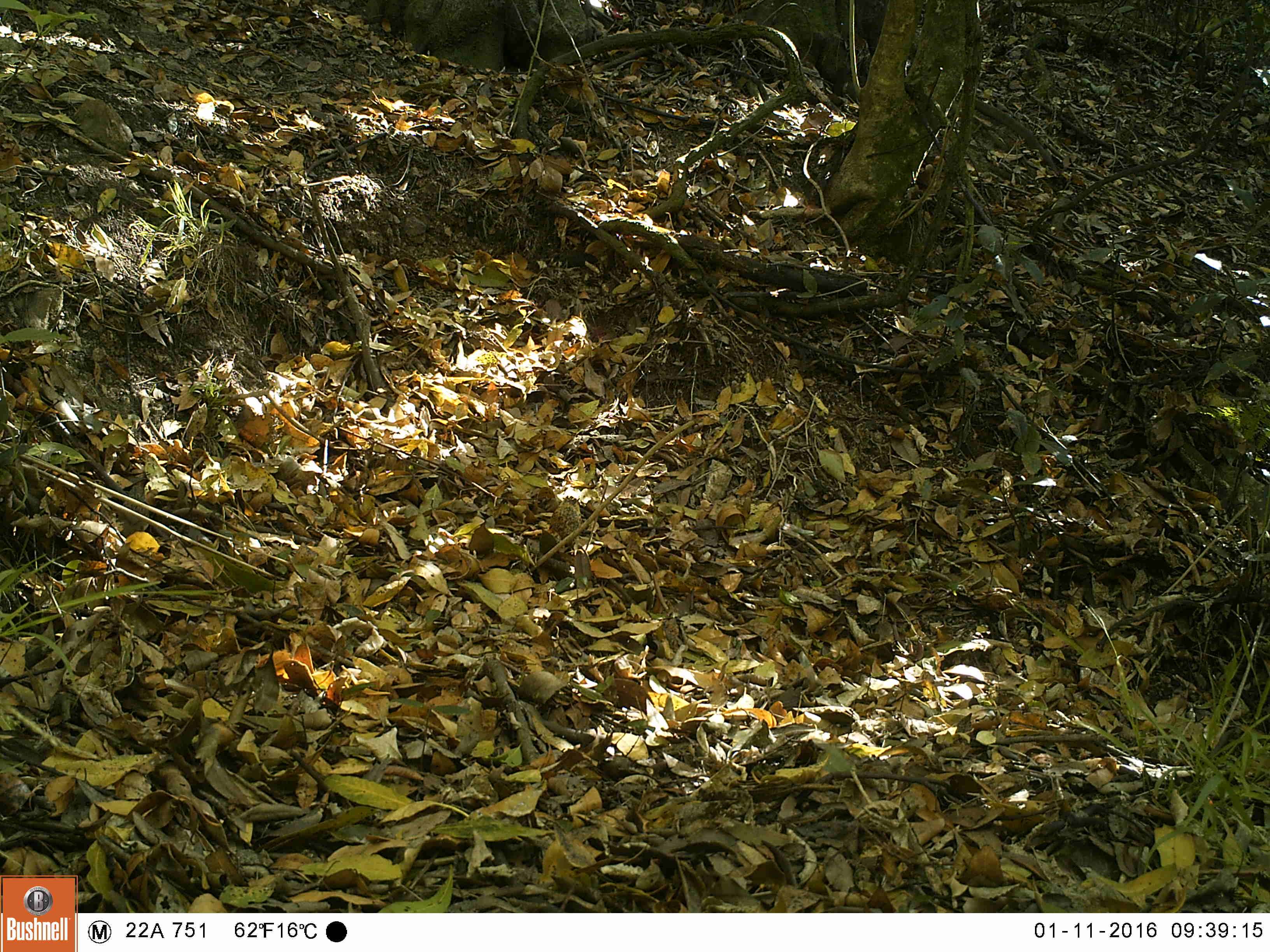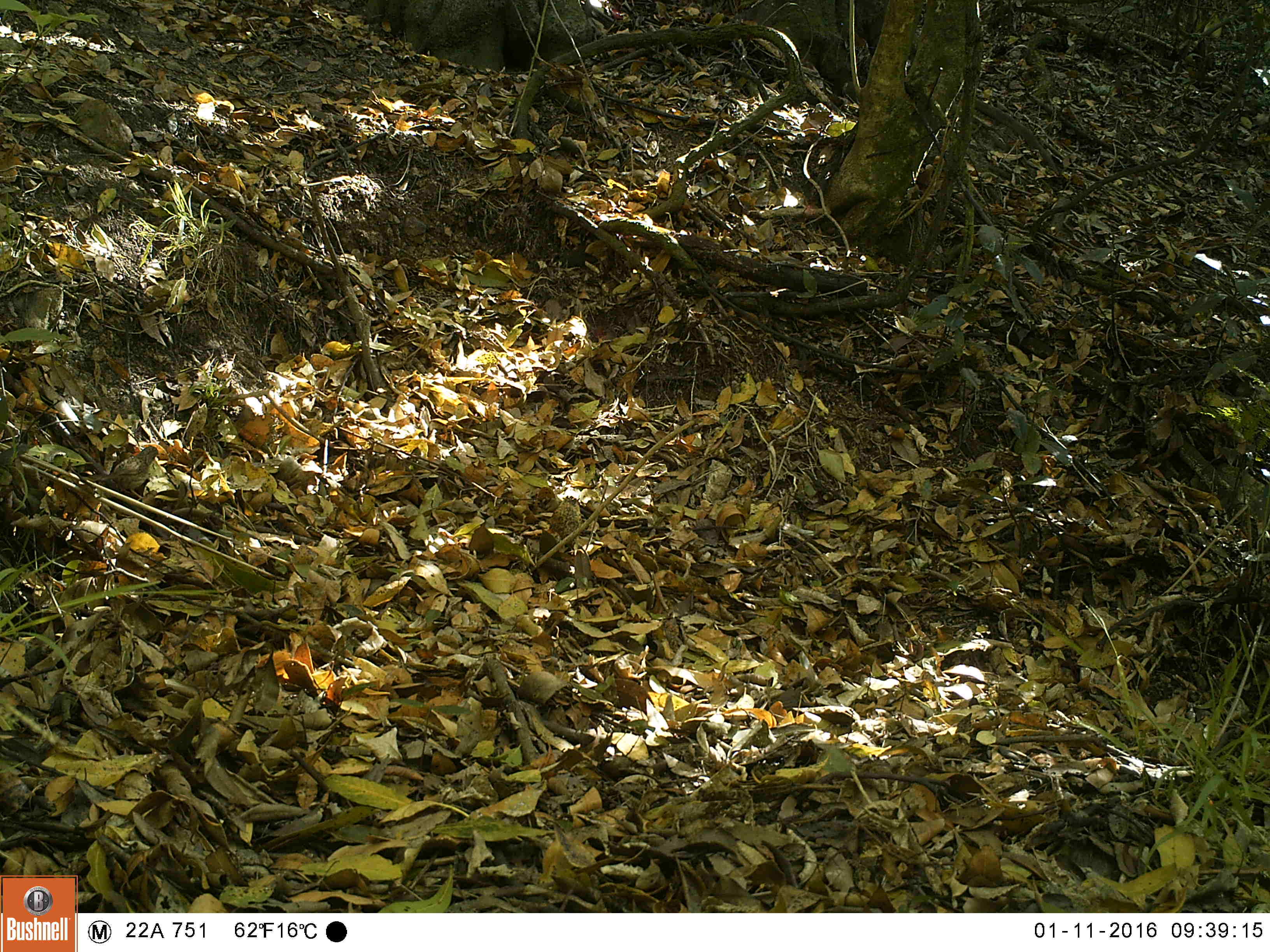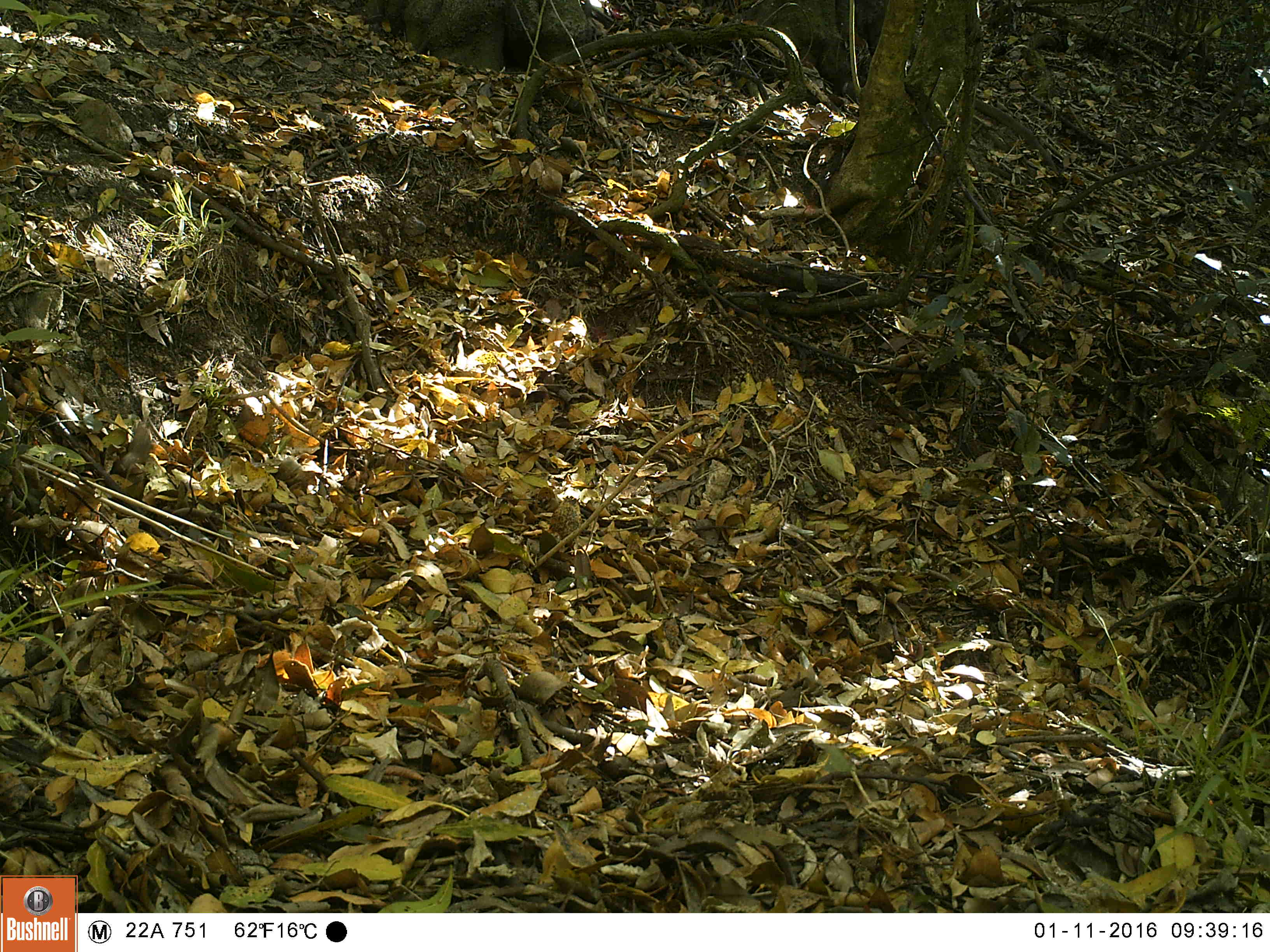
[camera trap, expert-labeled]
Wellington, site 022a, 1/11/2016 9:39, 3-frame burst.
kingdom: Animalia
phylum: Chordata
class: Aves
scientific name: Aves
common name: bird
Bird (Aves).